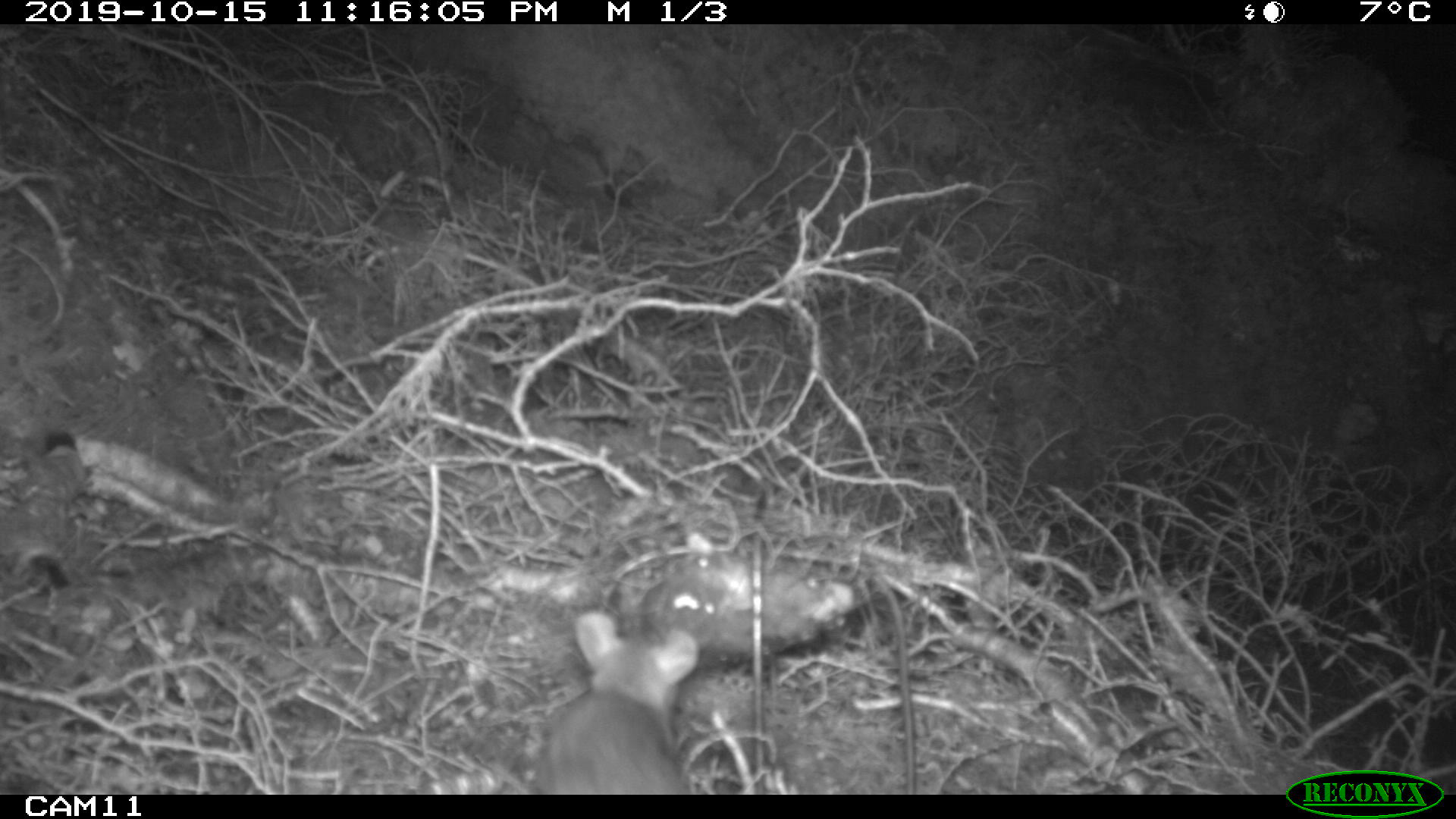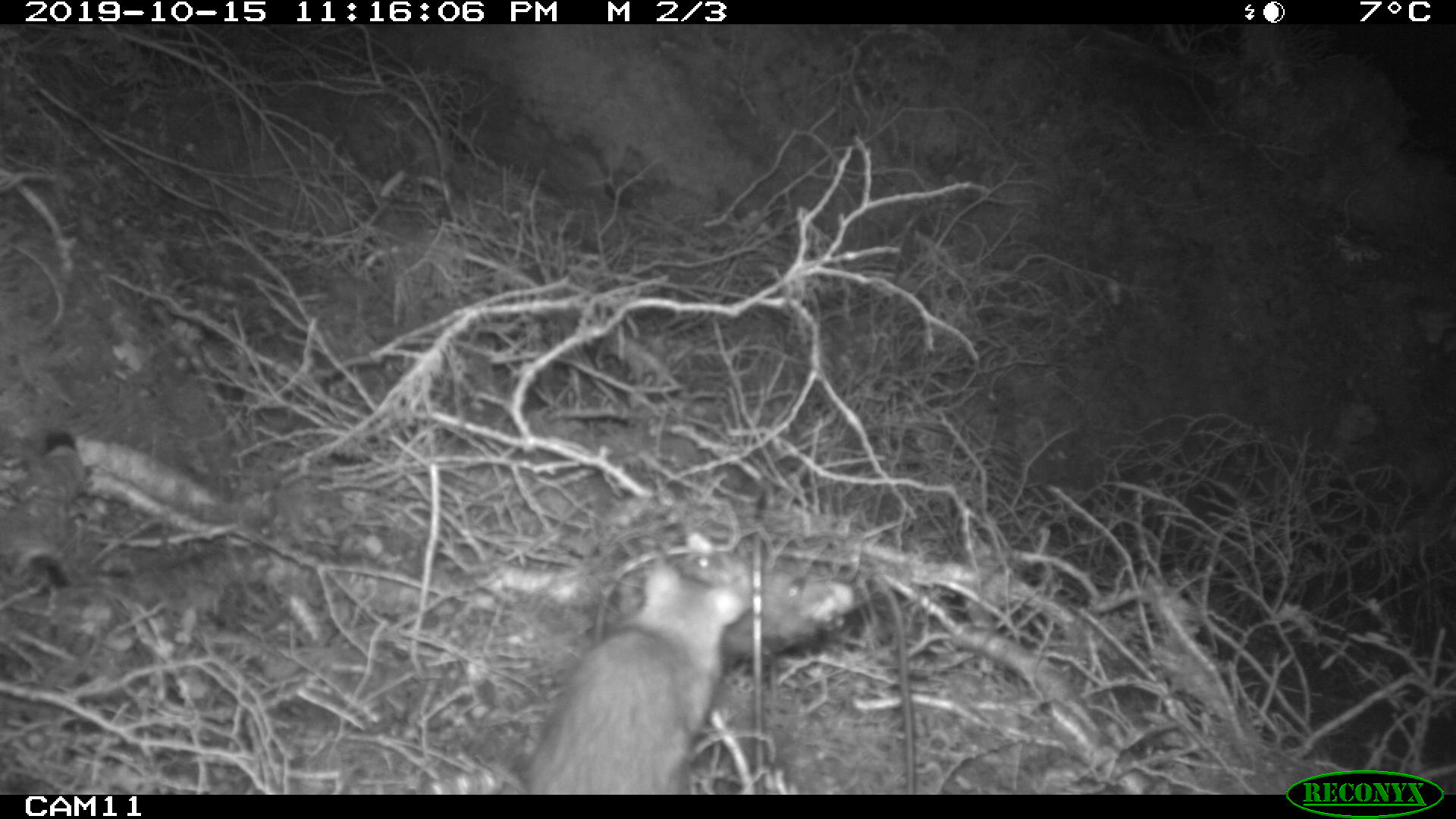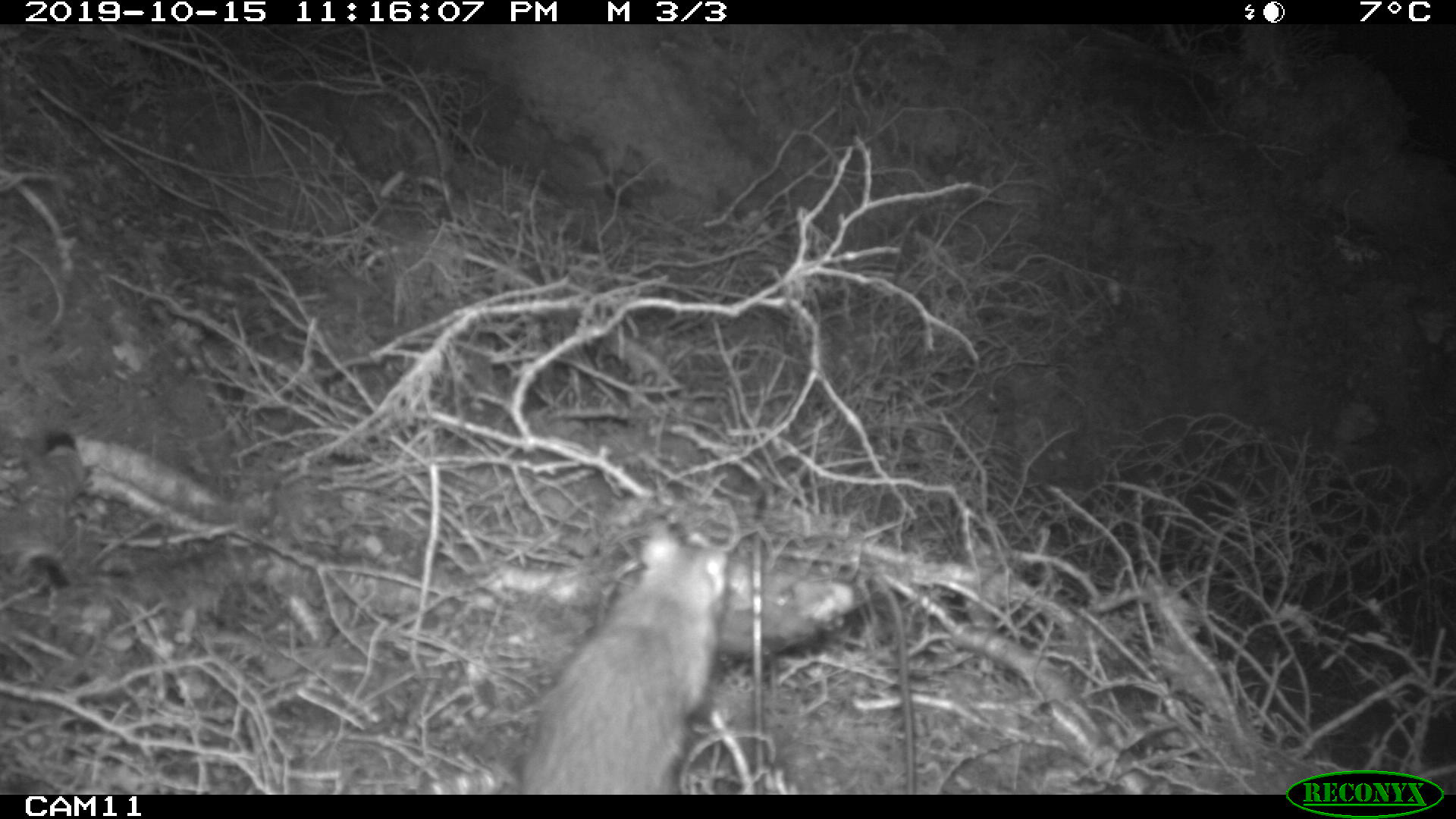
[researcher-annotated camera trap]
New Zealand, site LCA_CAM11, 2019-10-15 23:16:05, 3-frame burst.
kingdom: Animalia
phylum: Chordata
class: Mammalia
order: Rodentia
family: Muridae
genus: Rattus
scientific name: Rattus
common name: rat